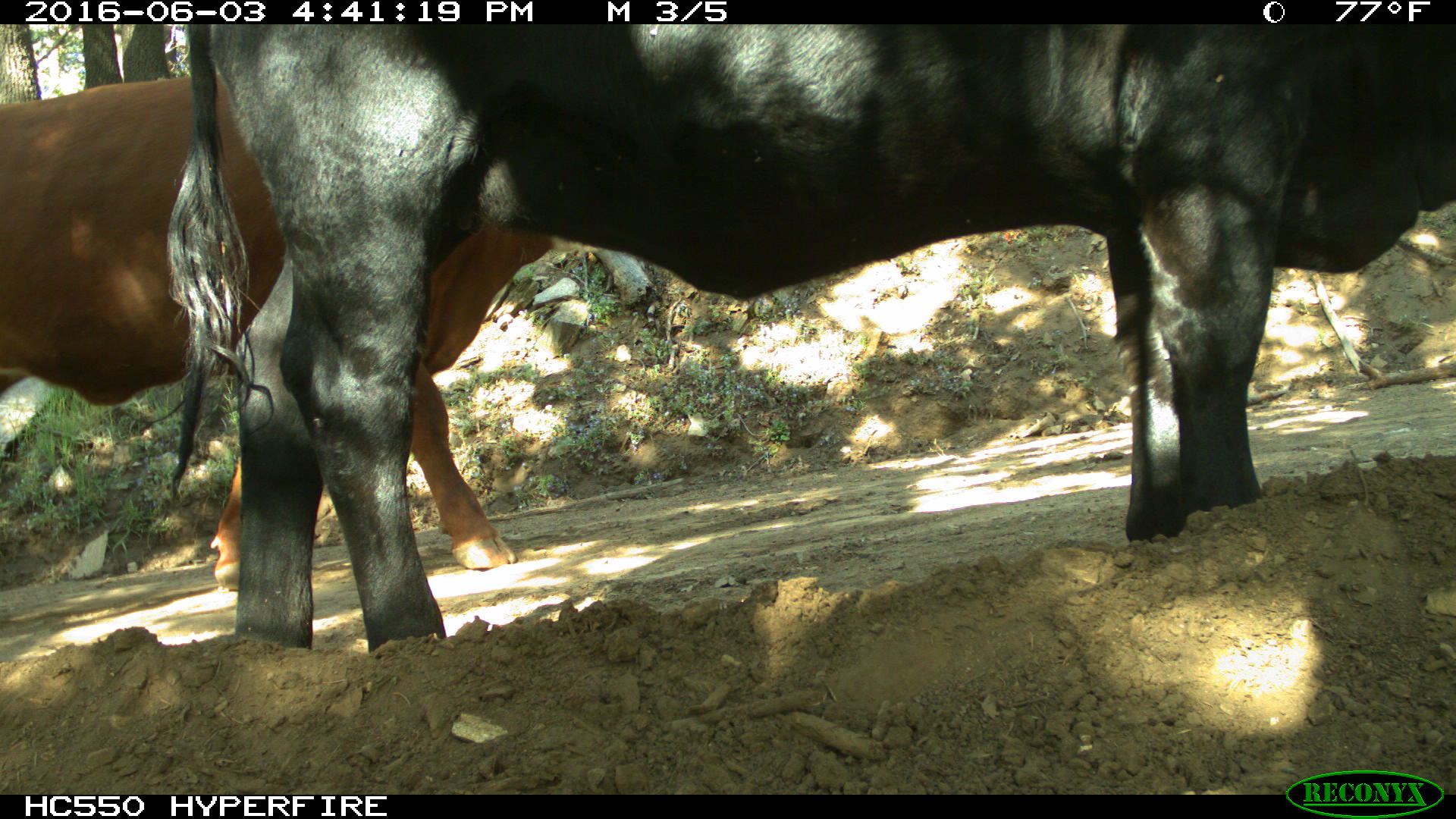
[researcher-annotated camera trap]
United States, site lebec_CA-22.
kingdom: Animalia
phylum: Chordata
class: Mammalia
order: Artiodactyla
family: Bovidae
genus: Bos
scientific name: Bos taurus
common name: domestic cow